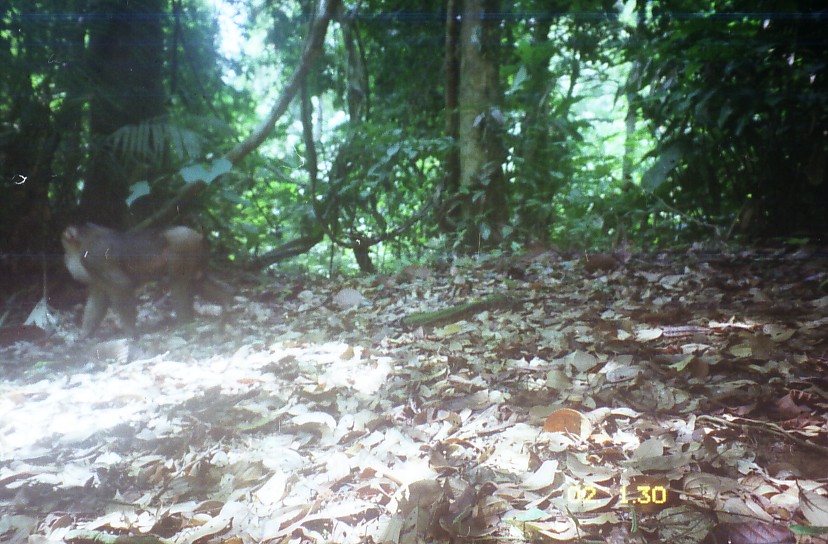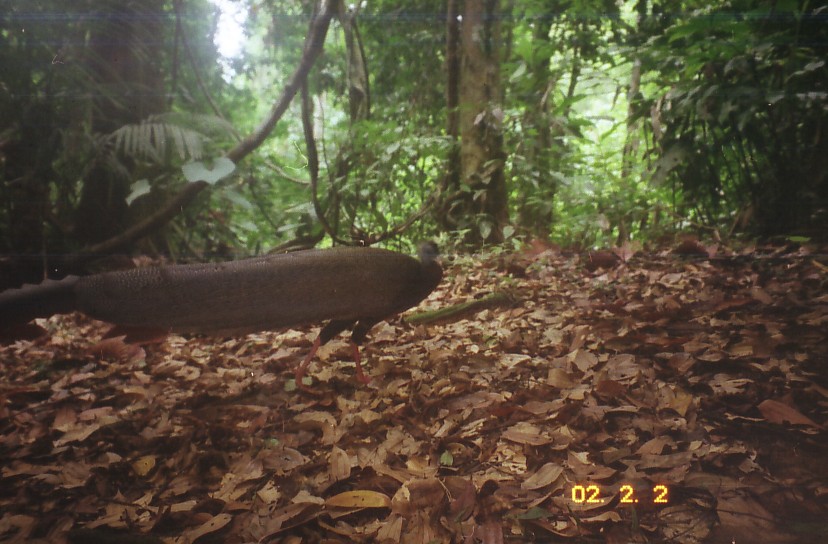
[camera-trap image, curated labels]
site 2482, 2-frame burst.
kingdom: Animalia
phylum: Chordata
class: Mammalia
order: Primates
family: Cercopithecidae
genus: Macaca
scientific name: Macaca nemestrina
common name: southern pig-tailed macaque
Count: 1.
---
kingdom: Animalia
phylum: Chordata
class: Aves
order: Galliformes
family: Phasianidae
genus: Argusianus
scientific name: Argusianus argus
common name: great argus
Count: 1.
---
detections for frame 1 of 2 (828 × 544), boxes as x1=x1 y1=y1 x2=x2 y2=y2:
macaca nemestrina: x1=60 y1=221 x2=234 y2=342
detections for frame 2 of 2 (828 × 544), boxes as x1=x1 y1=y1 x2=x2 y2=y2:
argusianus argus: x1=1 y1=240 x2=443 y2=396